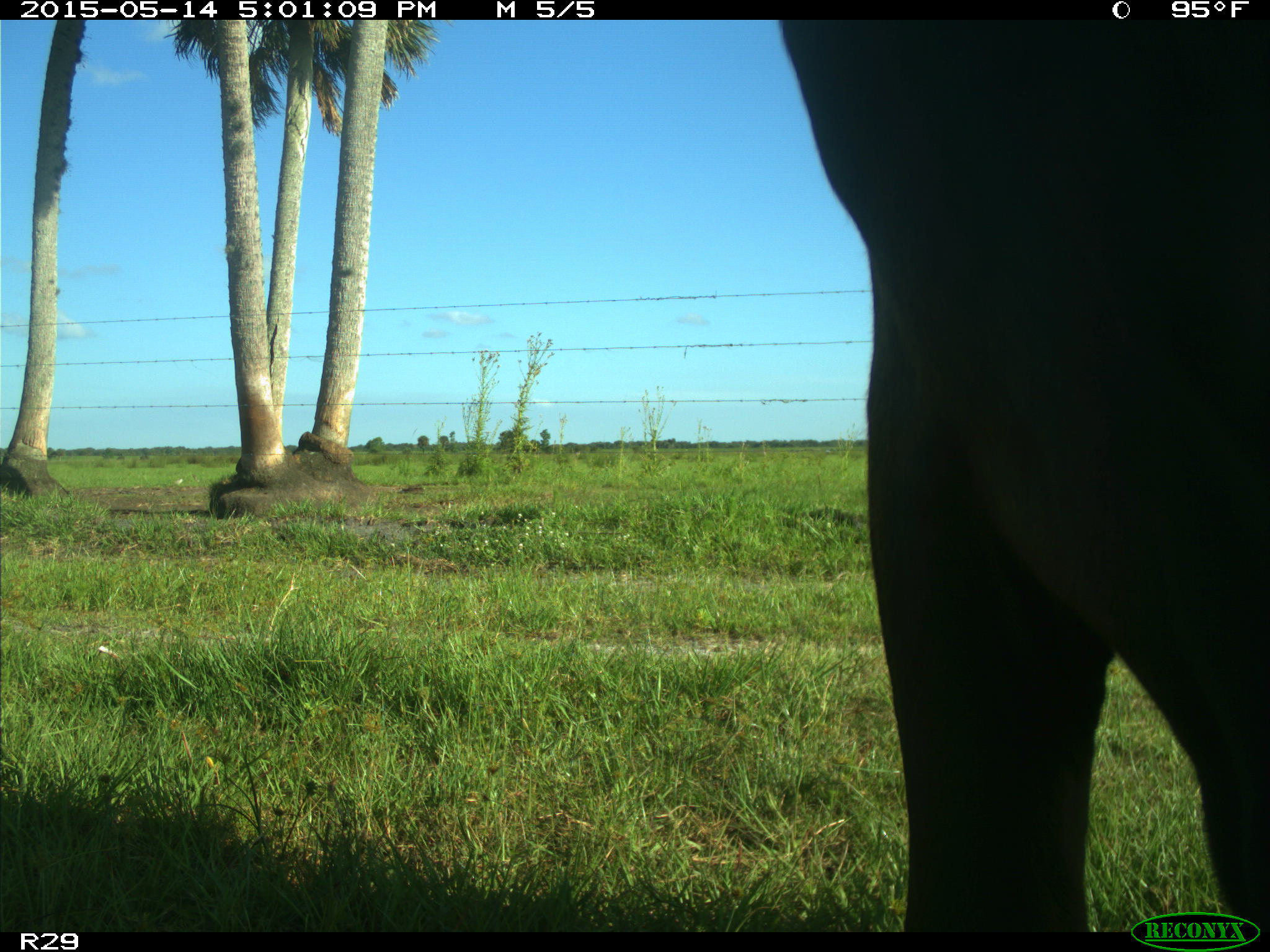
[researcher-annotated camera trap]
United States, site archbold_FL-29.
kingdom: Animalia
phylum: Chordata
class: Mammalia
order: Artiodactyla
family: Bovidae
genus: Bos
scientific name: Bos taurus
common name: domestic cow